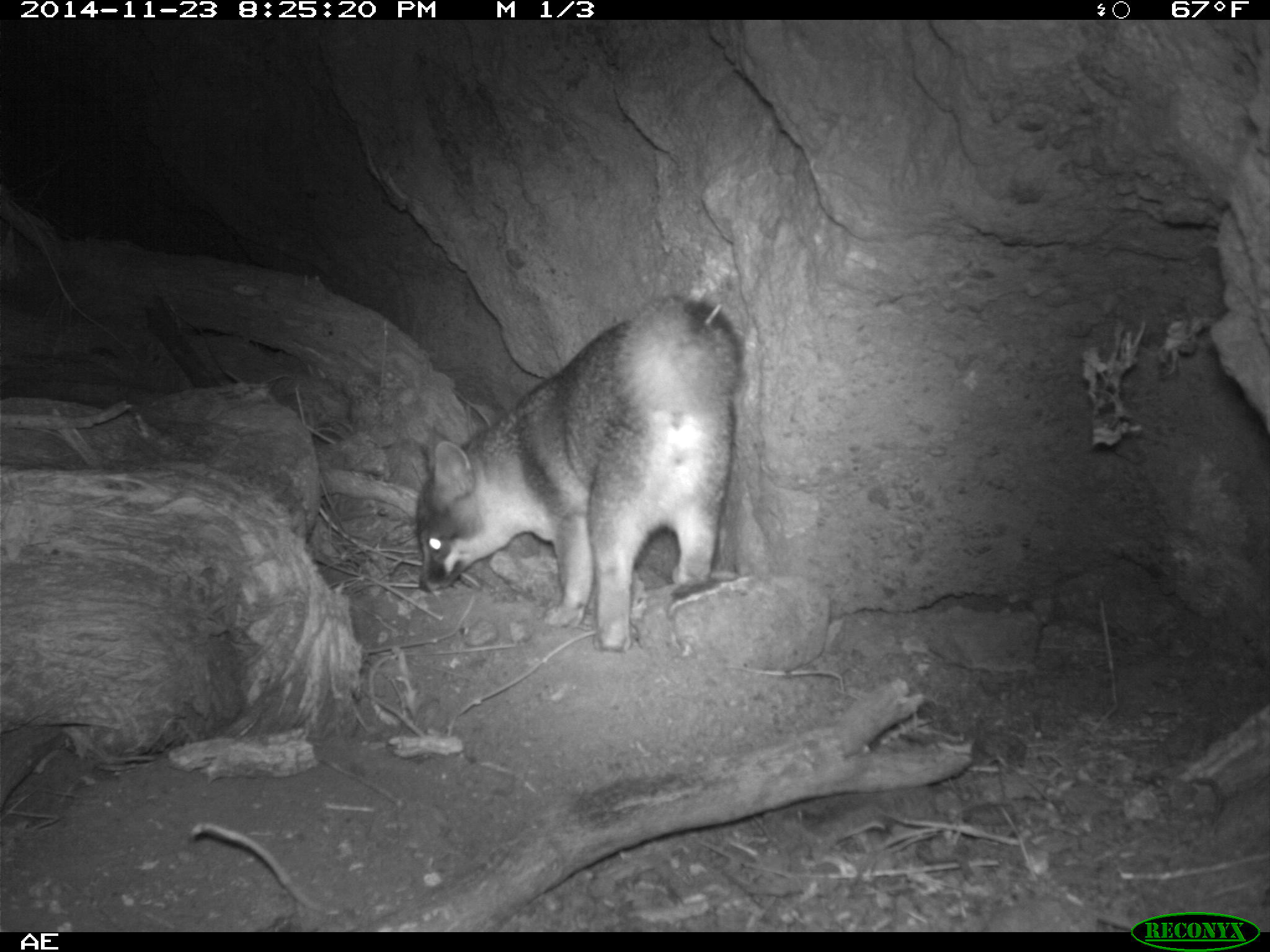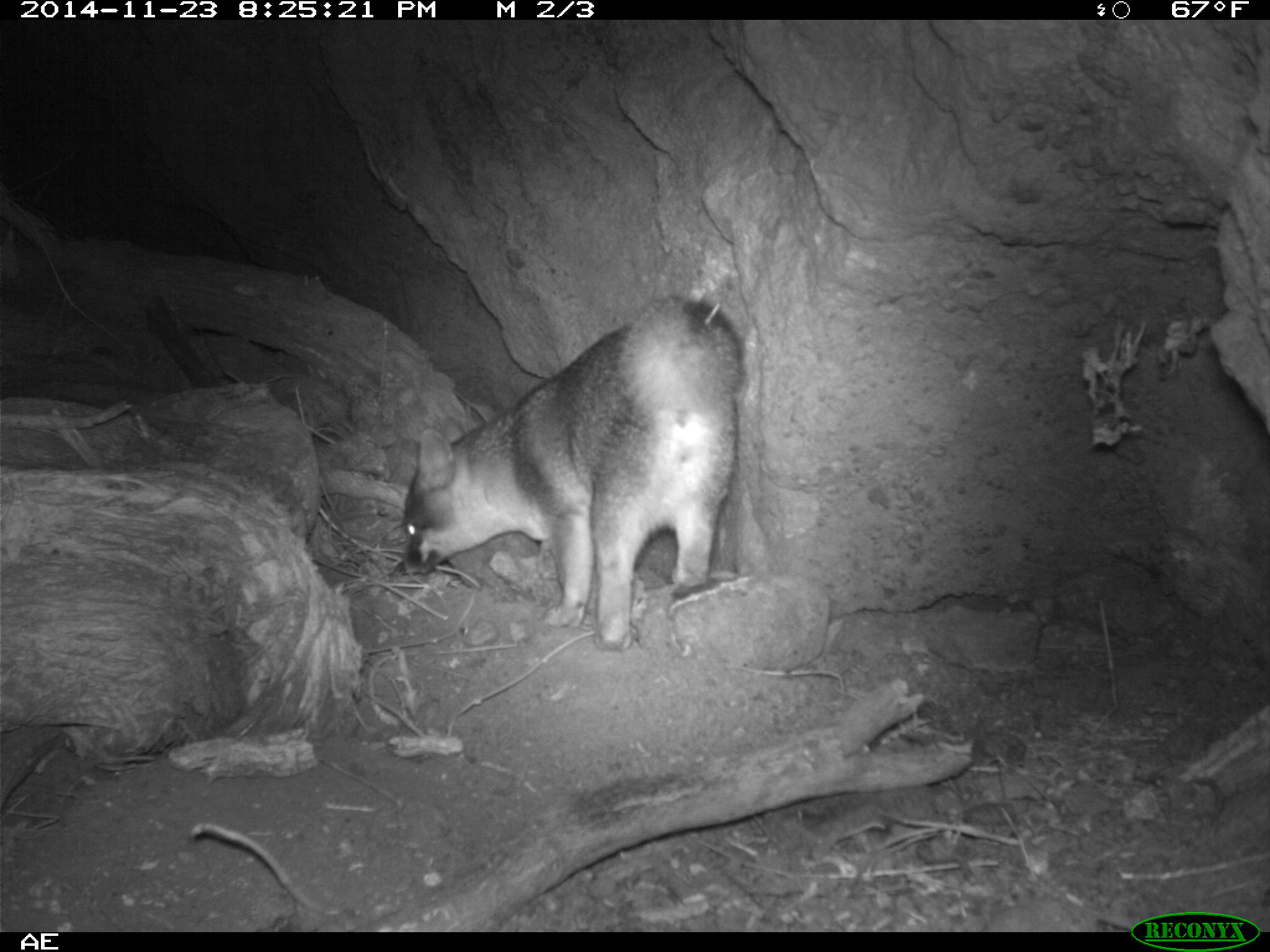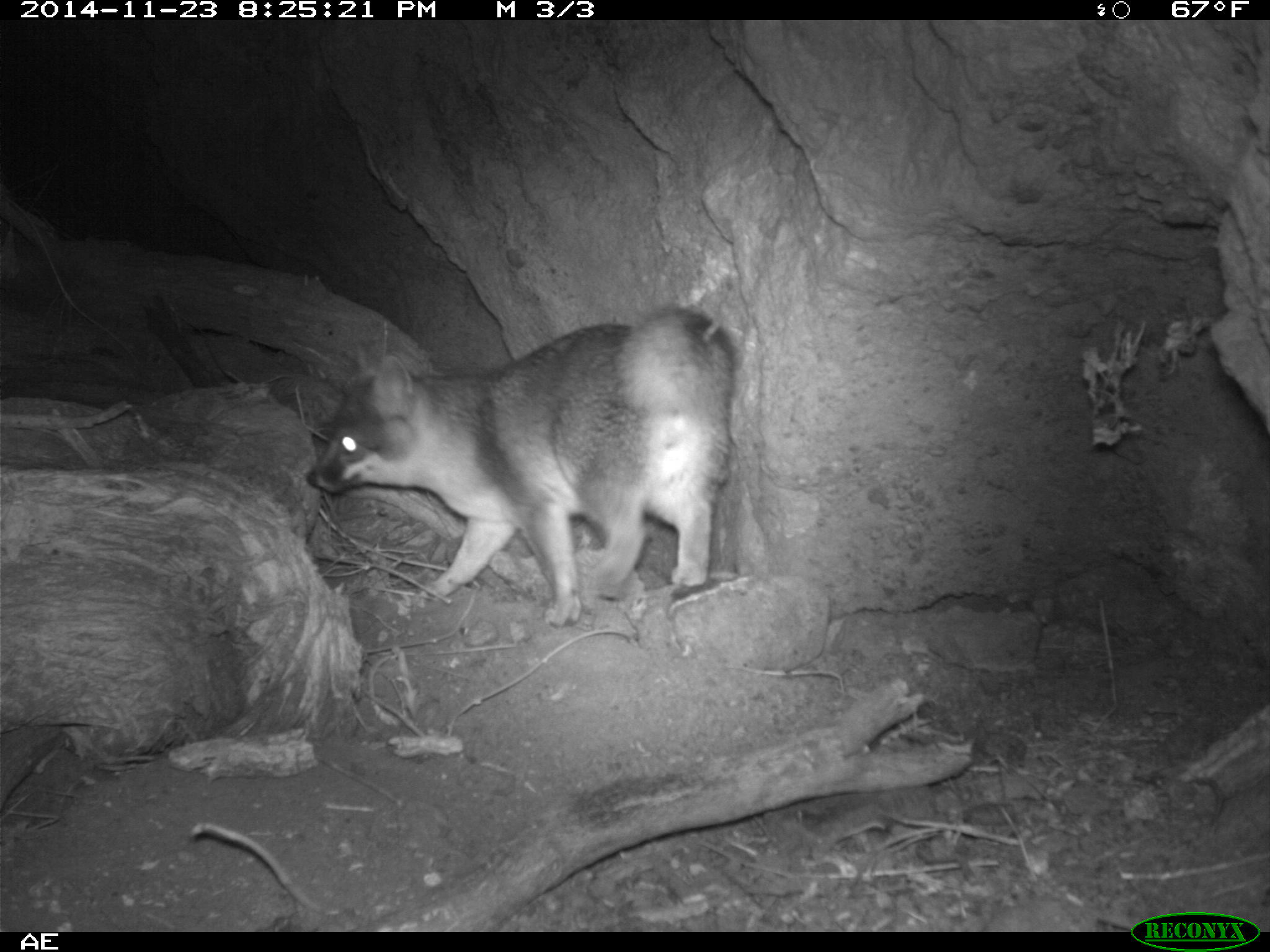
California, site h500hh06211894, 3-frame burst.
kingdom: Animalia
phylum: Chordata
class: Mammalia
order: Carnivora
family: Canidae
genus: Urocyon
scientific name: Urocyon littoralis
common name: island fox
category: fox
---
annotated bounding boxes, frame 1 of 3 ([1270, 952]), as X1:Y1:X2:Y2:
fox: 415:292:739:652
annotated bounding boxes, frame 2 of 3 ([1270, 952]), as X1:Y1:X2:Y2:
fox: 400:291:746:653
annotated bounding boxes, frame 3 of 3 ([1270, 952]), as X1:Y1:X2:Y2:
fox: 305:306:737:626